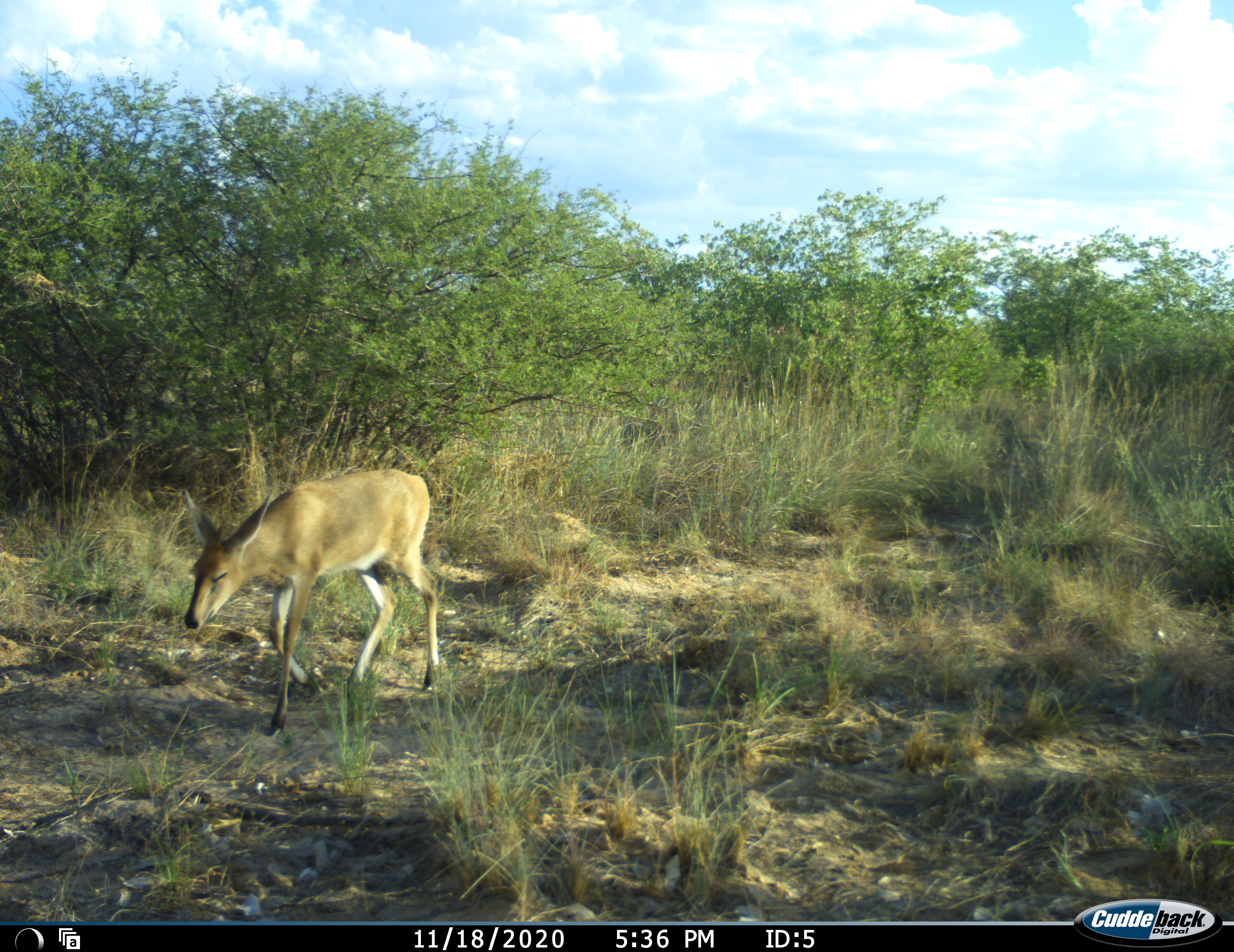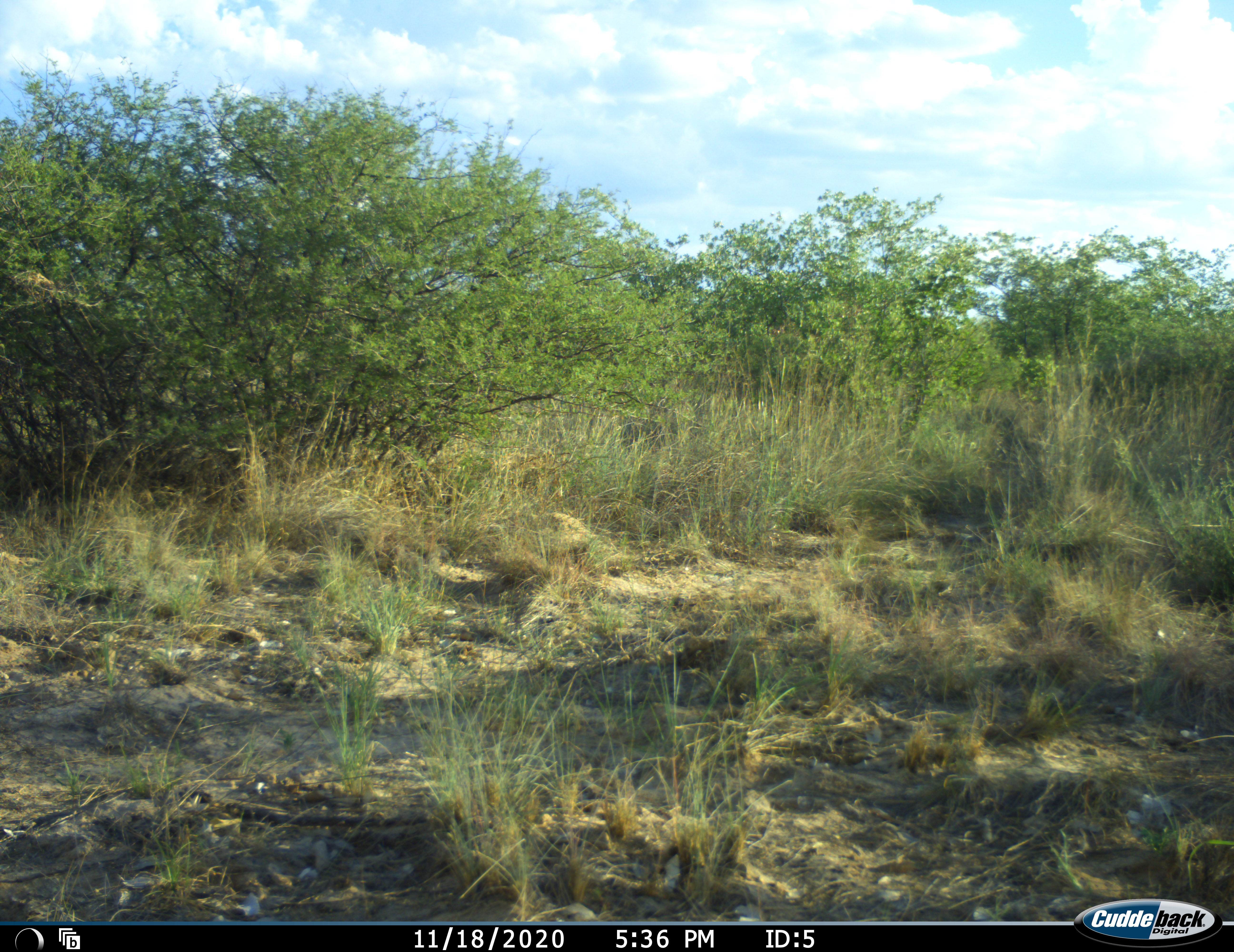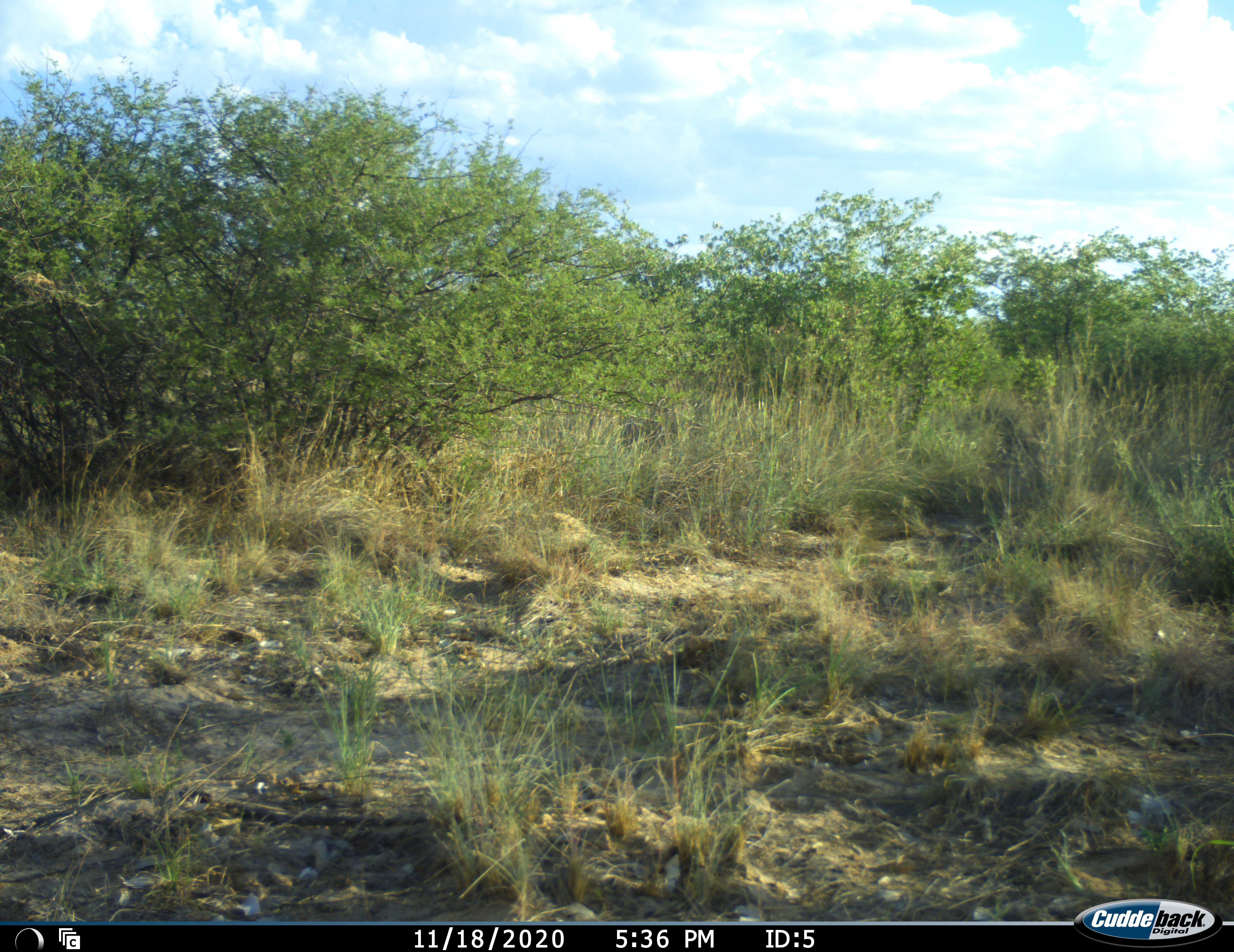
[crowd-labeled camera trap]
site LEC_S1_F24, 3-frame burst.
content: unidentified animal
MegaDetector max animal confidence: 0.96